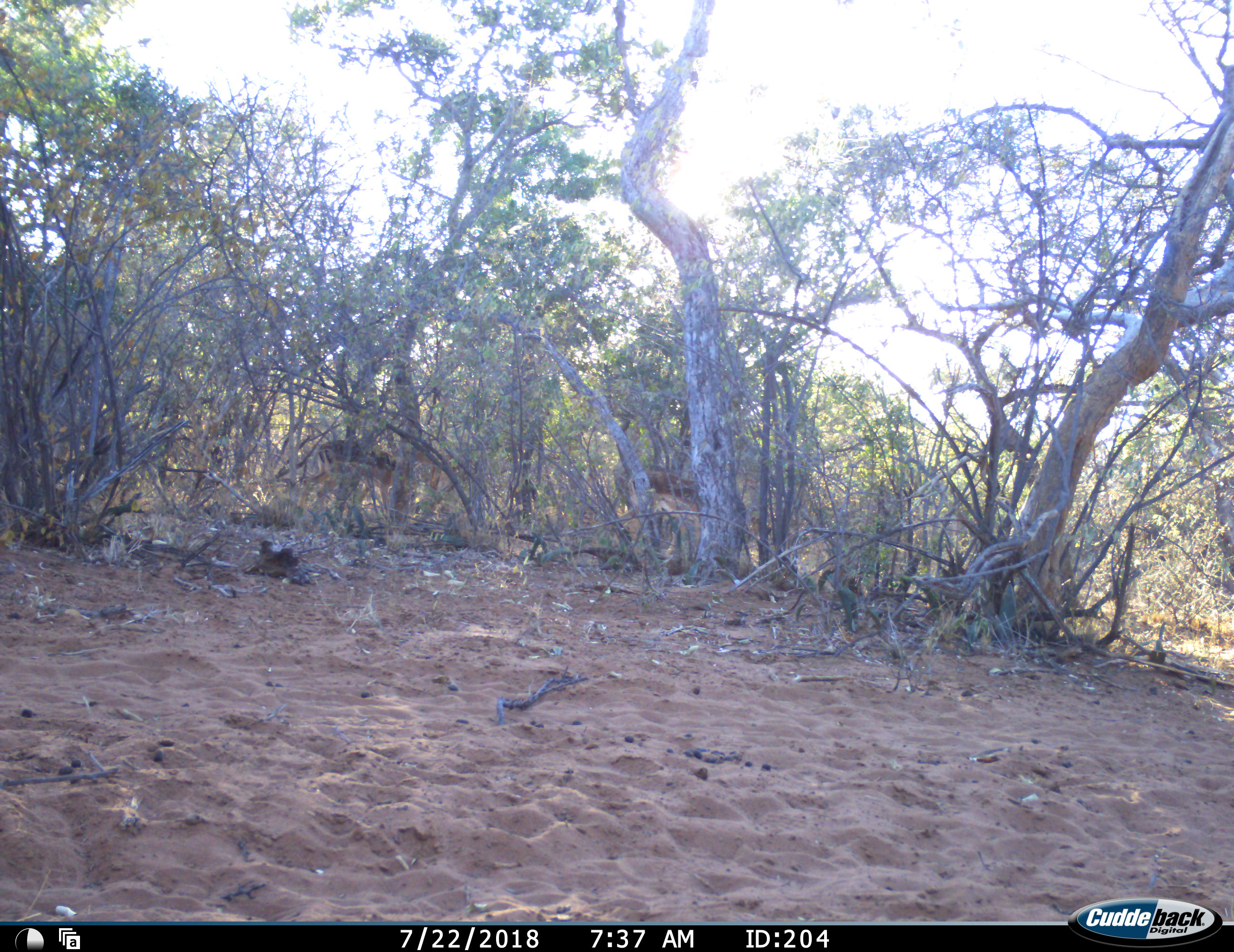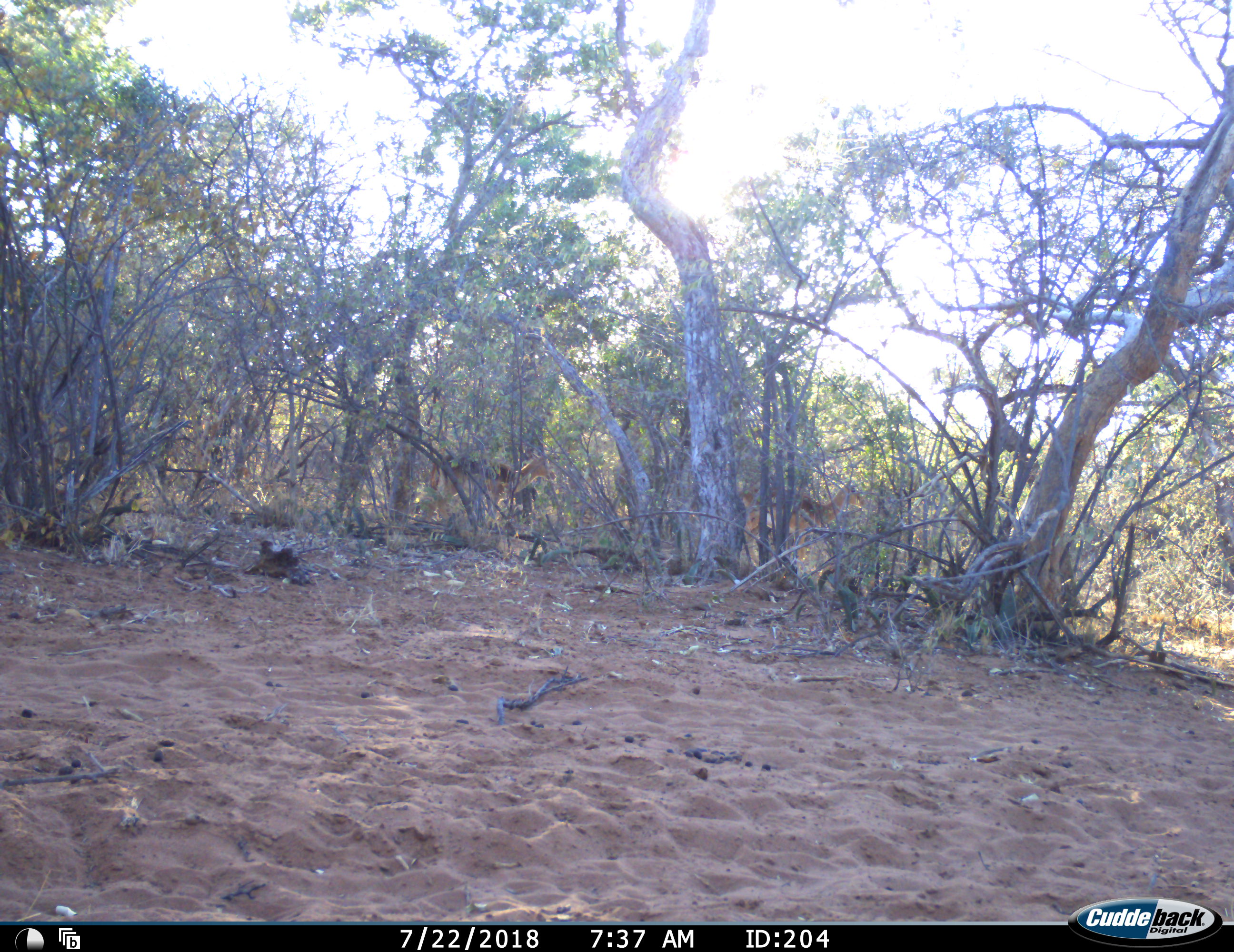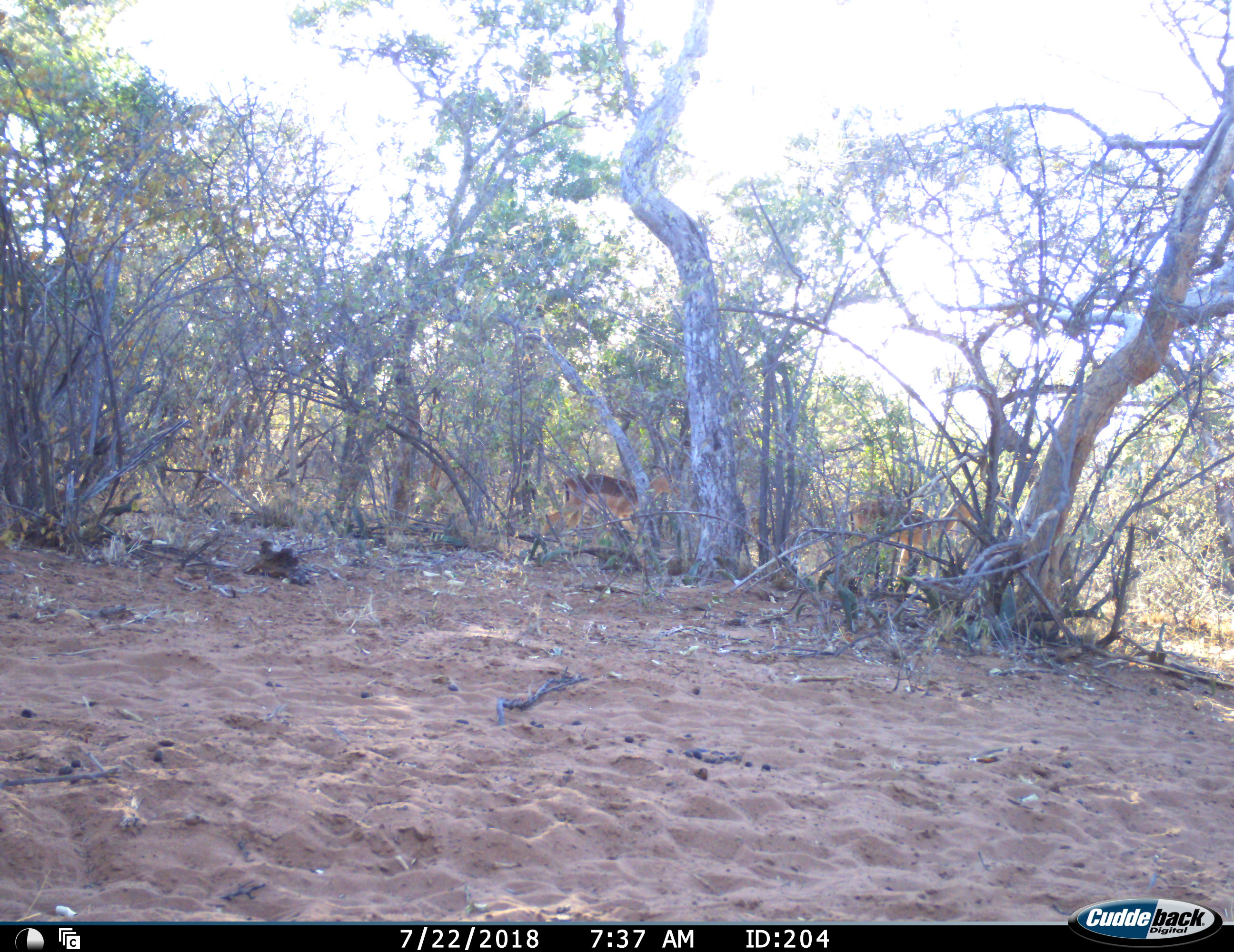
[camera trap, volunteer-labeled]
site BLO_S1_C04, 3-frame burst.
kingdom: Animalia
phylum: Chordata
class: Mammalia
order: Artiodactyla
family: Bovidae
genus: Aepyceros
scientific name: Aepyceros melampus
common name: impala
Impala (Aepyceros melampus), count 2. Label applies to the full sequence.